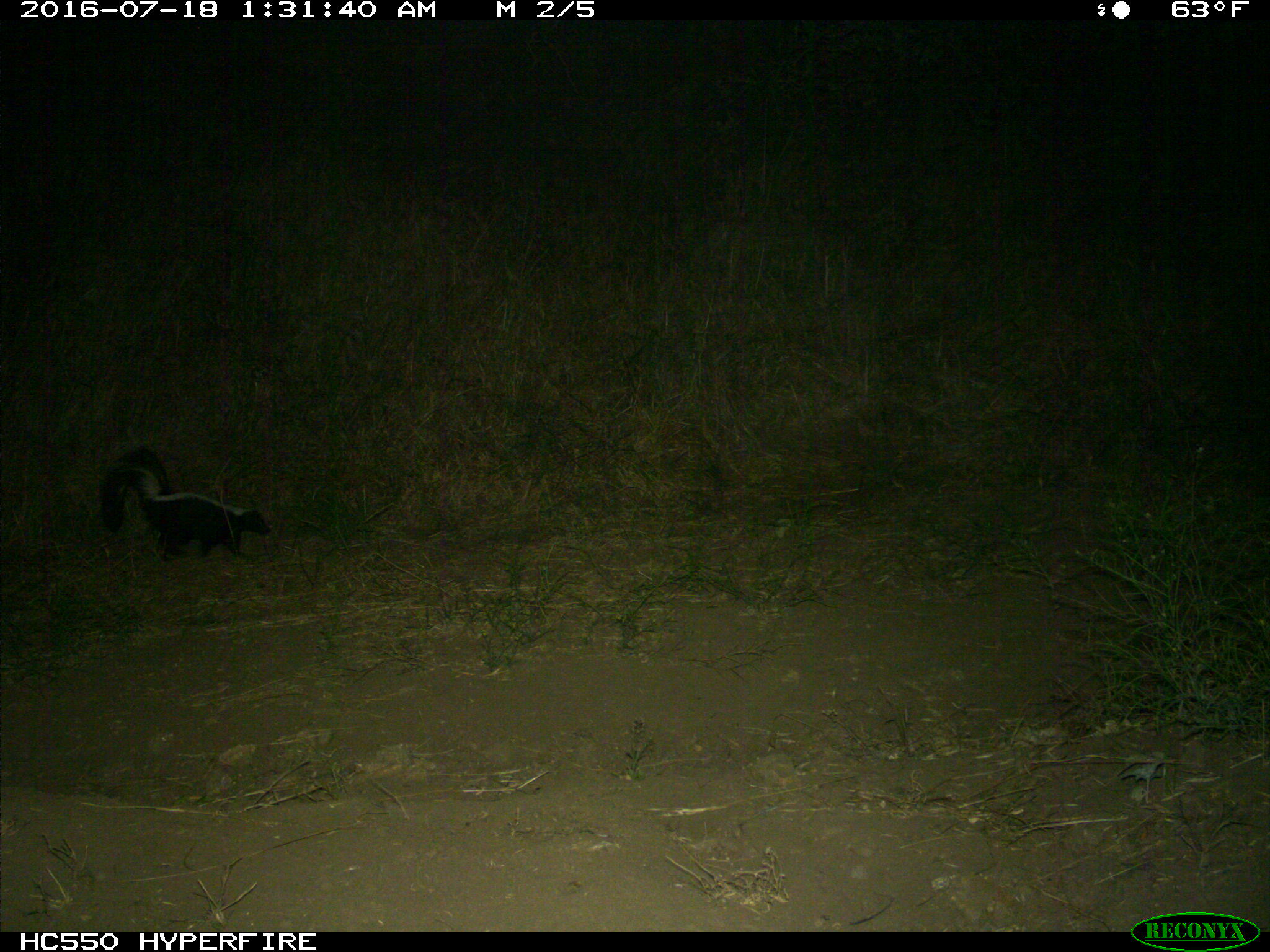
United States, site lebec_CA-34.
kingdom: Animalia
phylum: Chordata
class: Mammalia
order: Carnivora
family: Mephitidae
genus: Mephitis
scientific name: Mephitis mephitis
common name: striped skunk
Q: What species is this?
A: Mephitis mephitis (striped skunk).